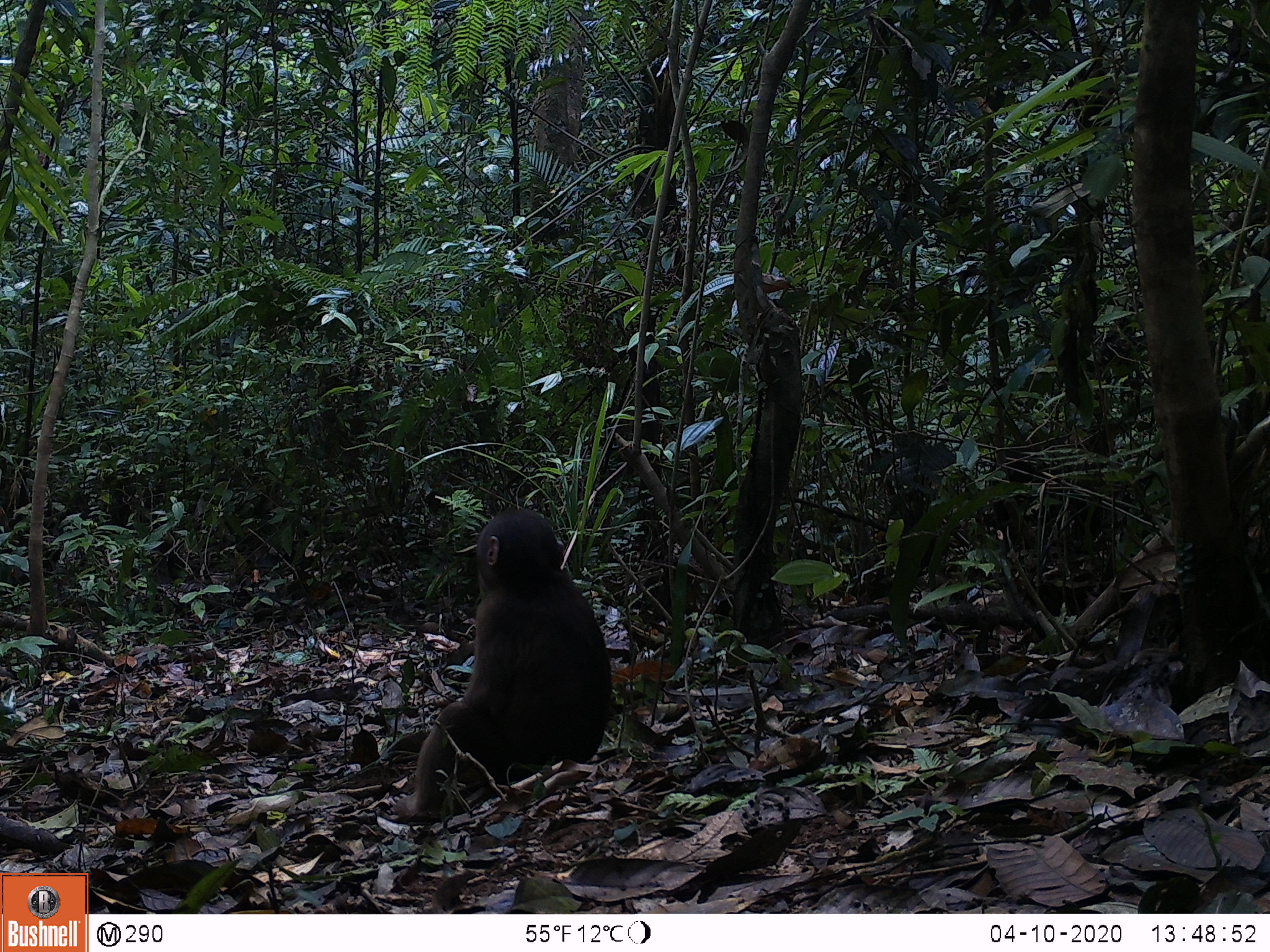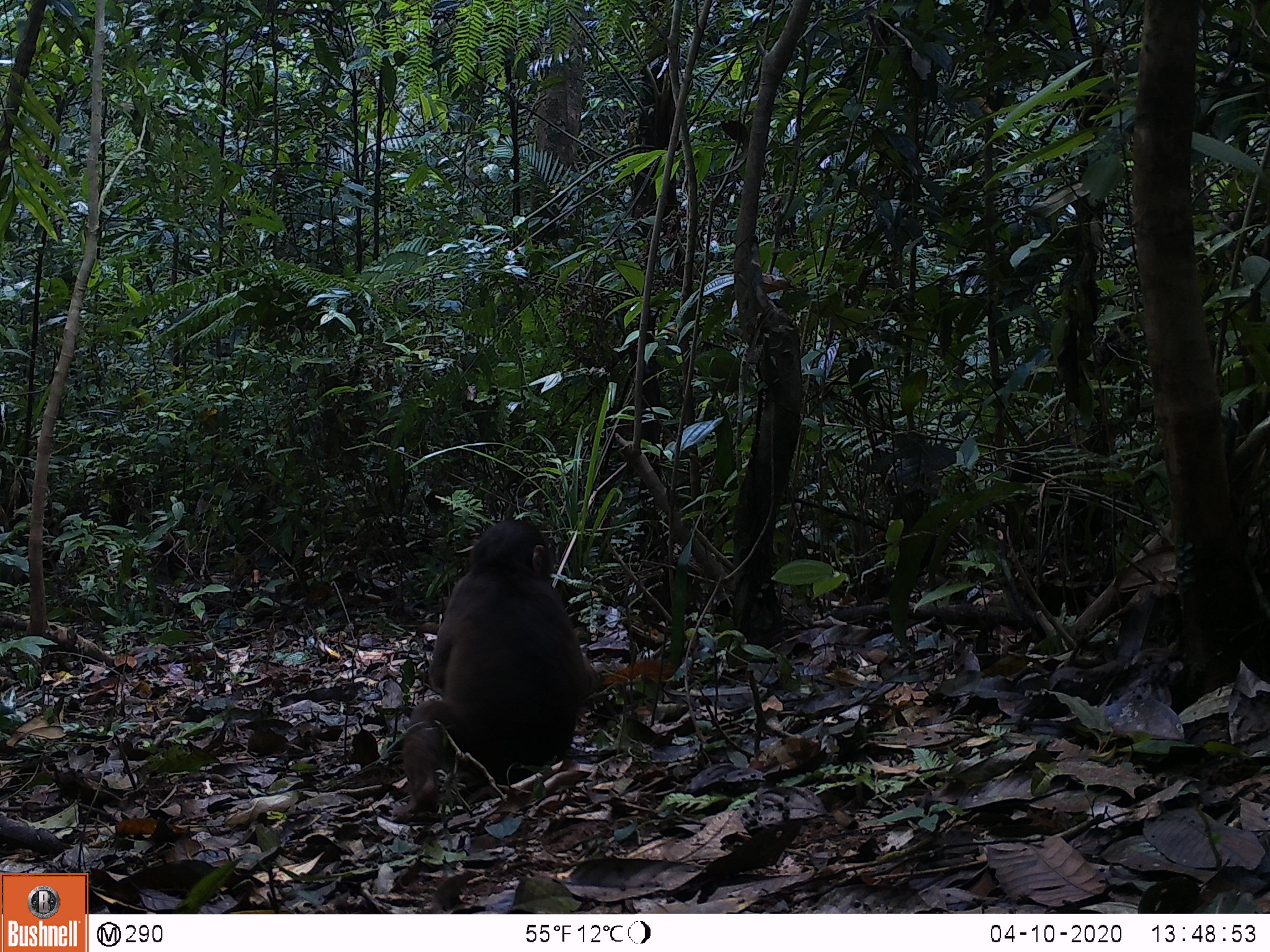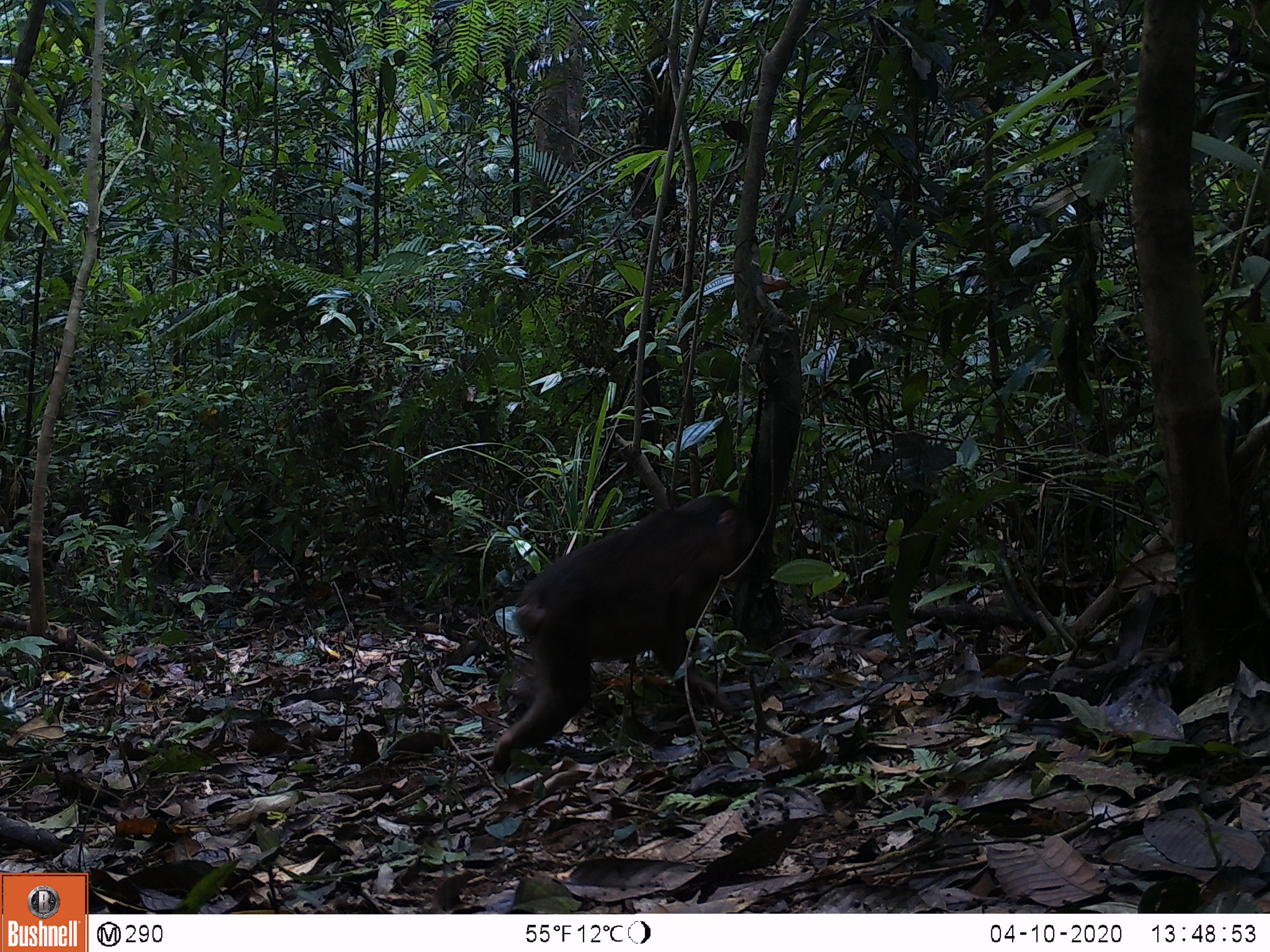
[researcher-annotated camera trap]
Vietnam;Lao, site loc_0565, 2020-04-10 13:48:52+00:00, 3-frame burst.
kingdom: Animalia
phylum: Chordata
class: Mammalia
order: Primates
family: Cercopithecidae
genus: Macaca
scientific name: Macaca arctoides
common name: stump-tailed macaque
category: stump tailed macaque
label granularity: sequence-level